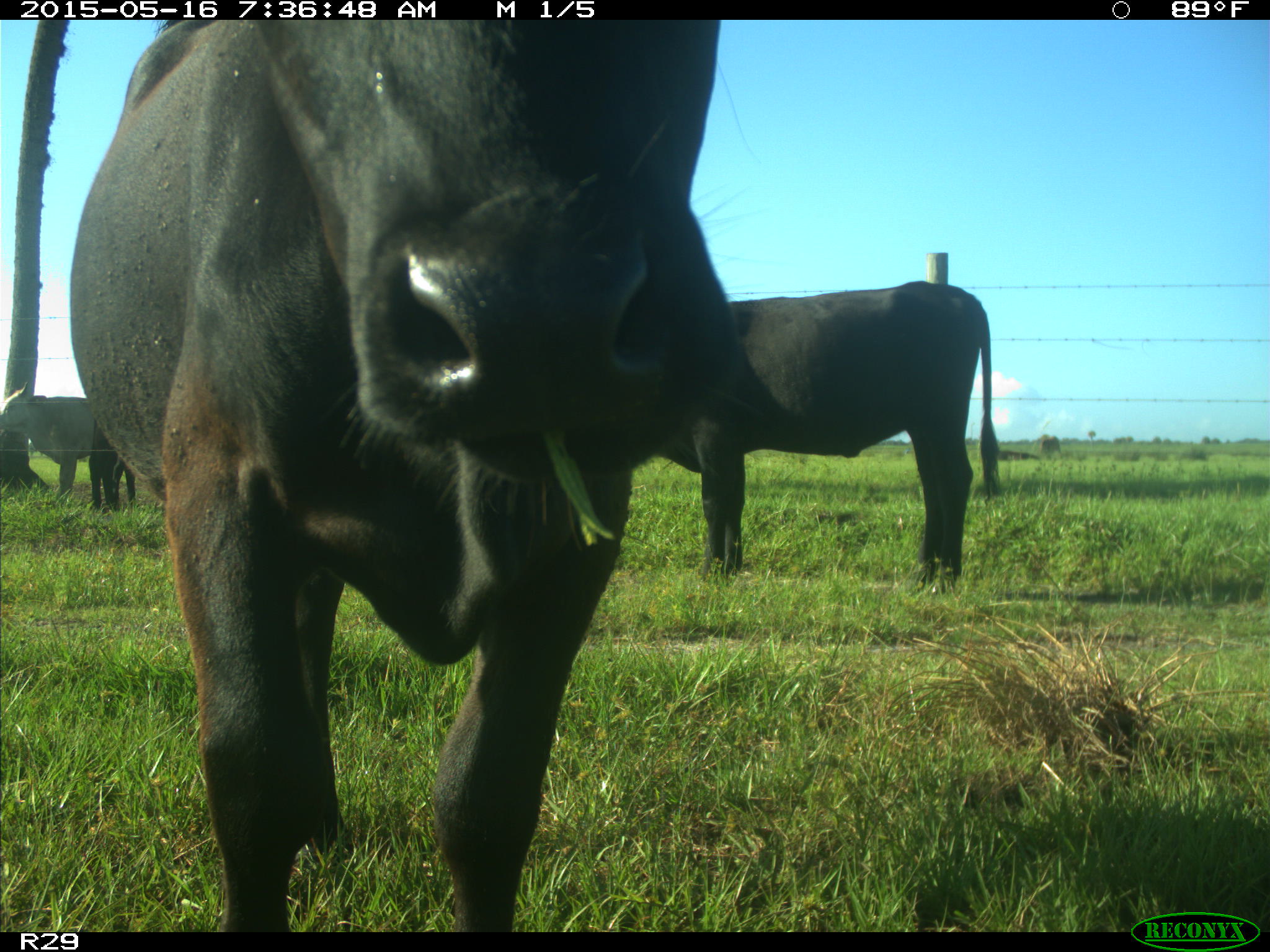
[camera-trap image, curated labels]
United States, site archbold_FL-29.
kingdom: Animalia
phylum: Chordata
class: Mammalia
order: Artiodactyla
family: Bovidae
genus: Bos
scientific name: Bos taurus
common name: domestic cow